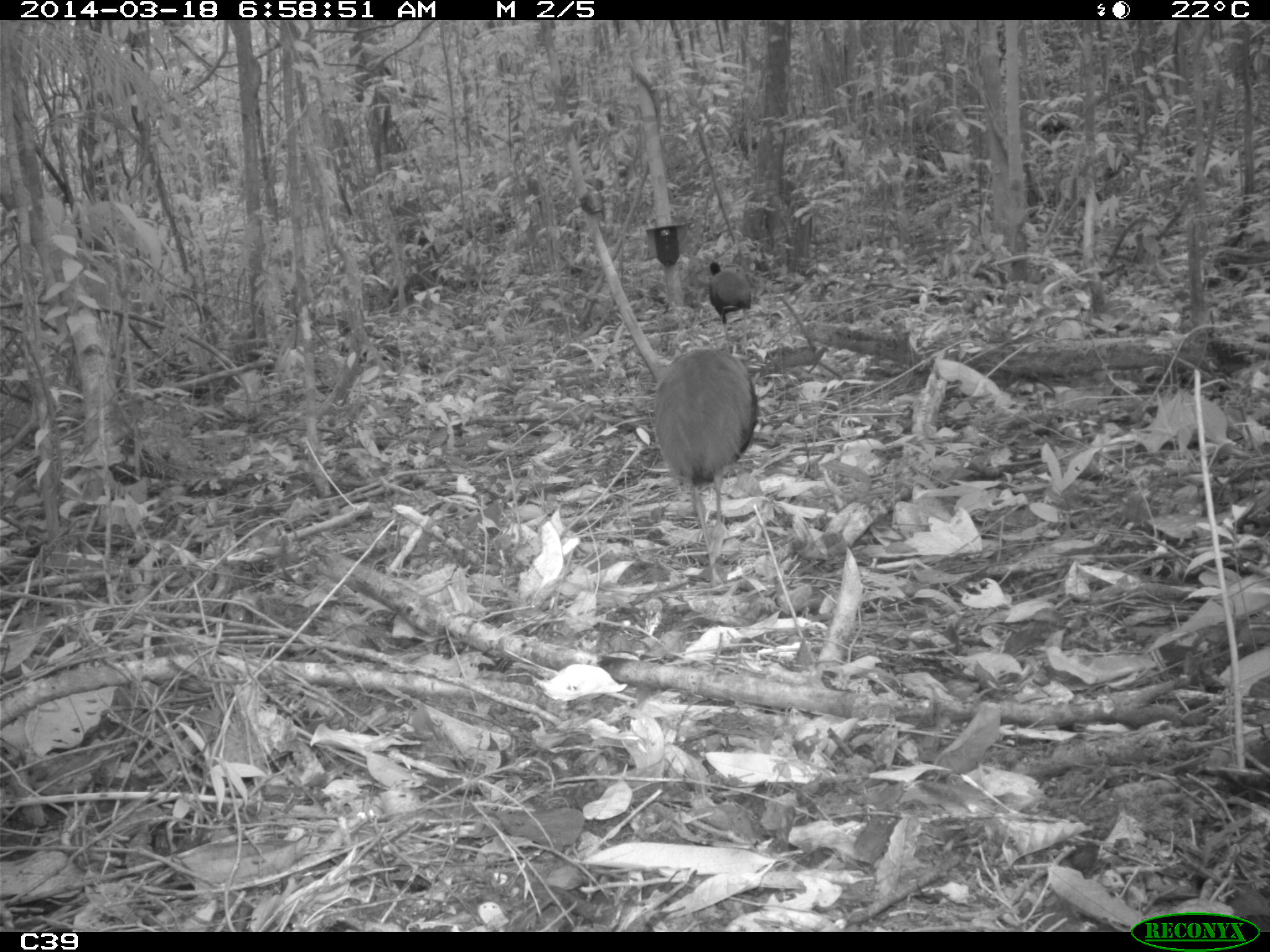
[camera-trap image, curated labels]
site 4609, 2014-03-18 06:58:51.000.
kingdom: Animalia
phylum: Chordata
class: Aves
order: Gruiformes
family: Psophiidae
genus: Psophia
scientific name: Psophia crepitans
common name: gray-winged trumpeter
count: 11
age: adult